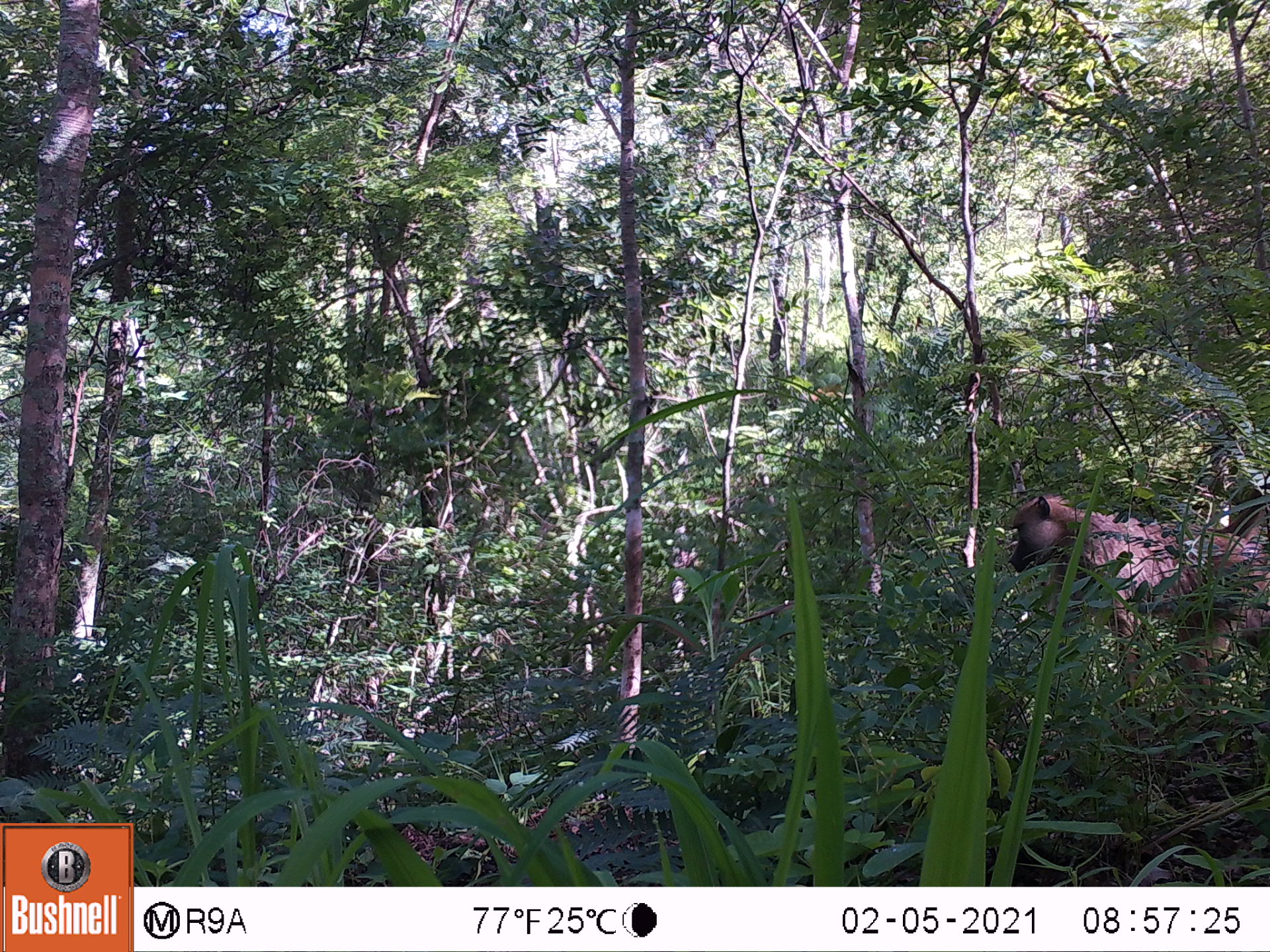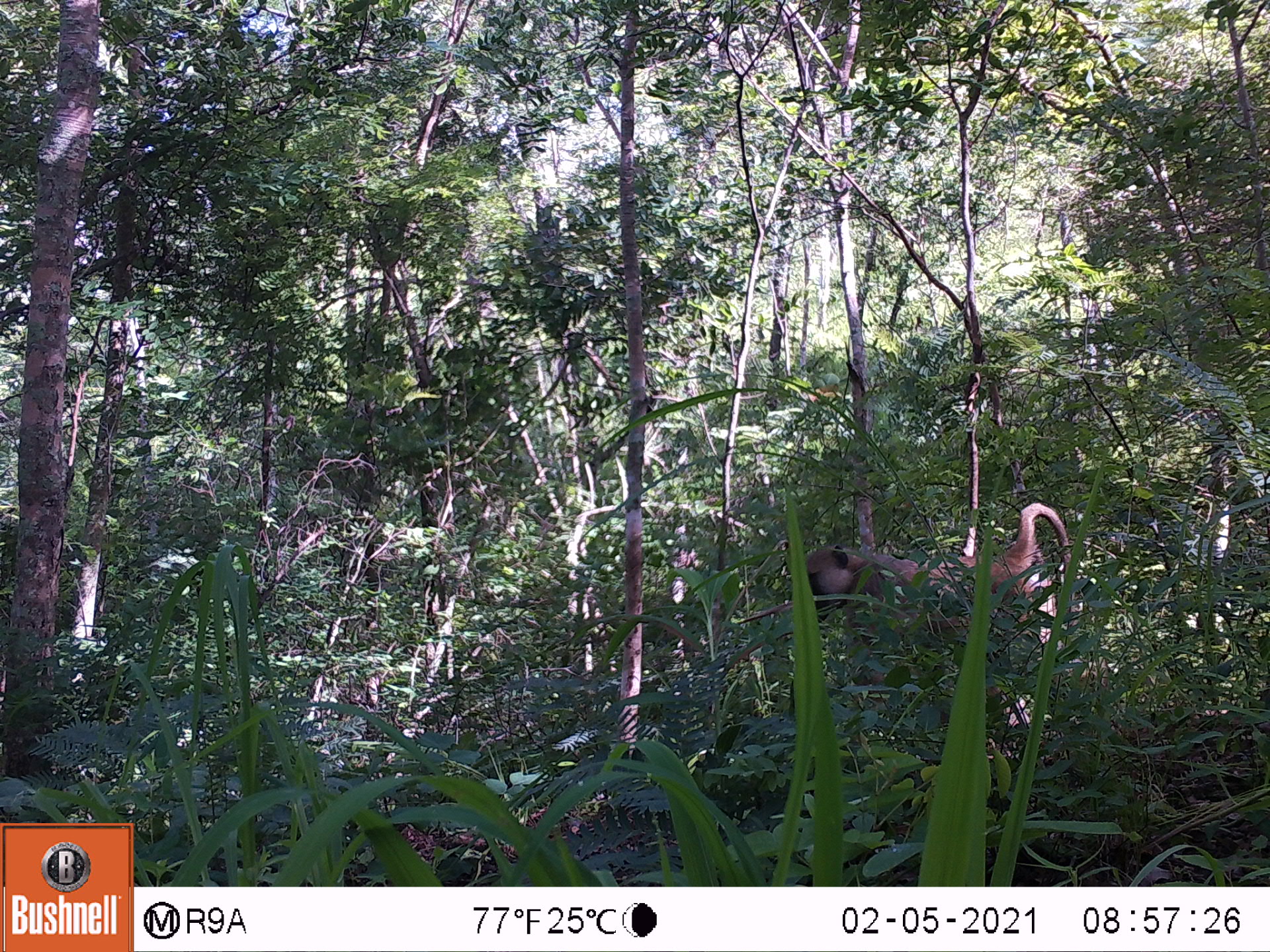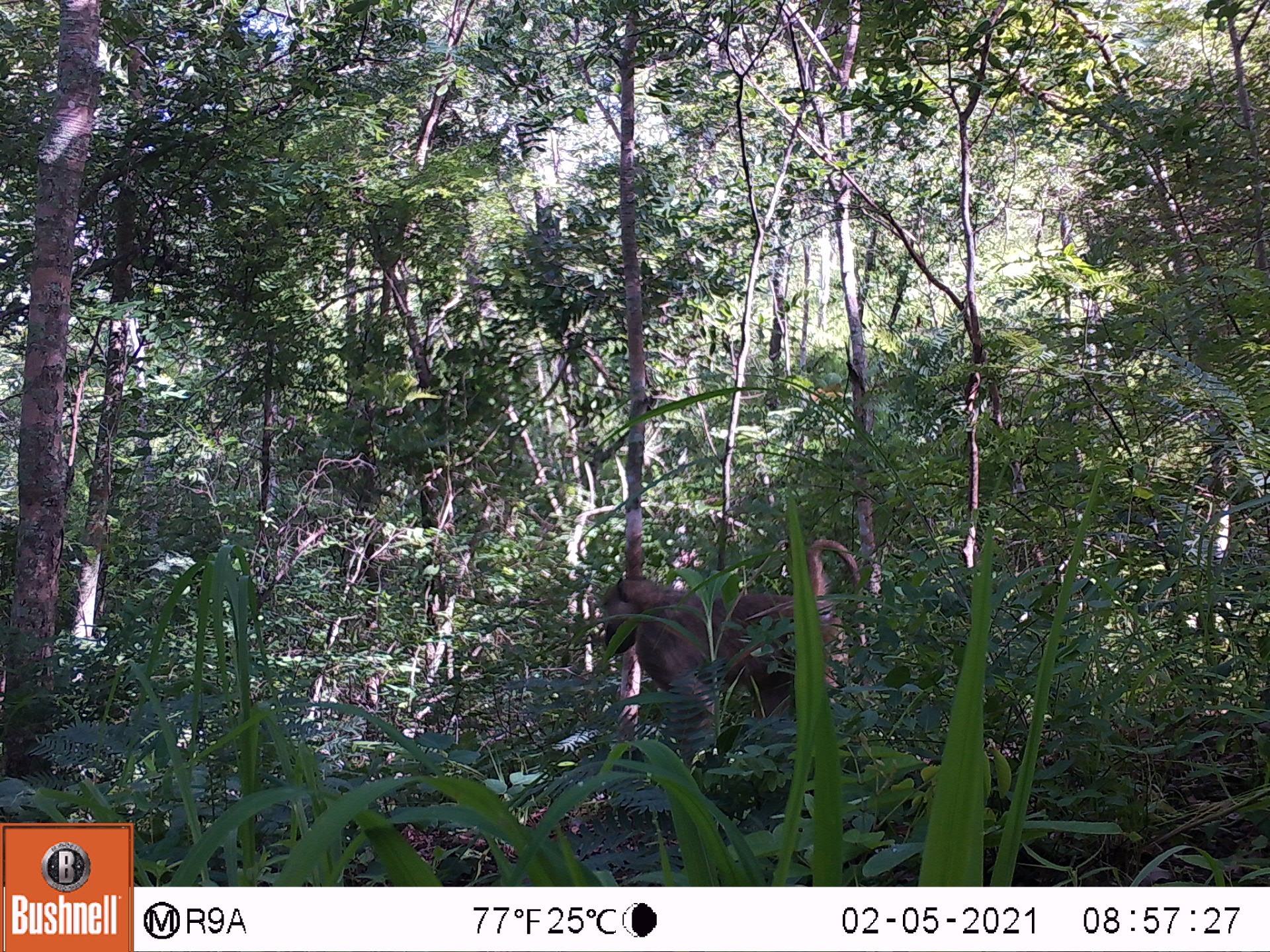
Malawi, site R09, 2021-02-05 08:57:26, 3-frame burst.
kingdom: Animalia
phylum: Chordata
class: Mammalia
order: Primates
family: Cercopithecidae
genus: Papio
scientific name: Papio cynocephalus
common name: yellow baboon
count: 1